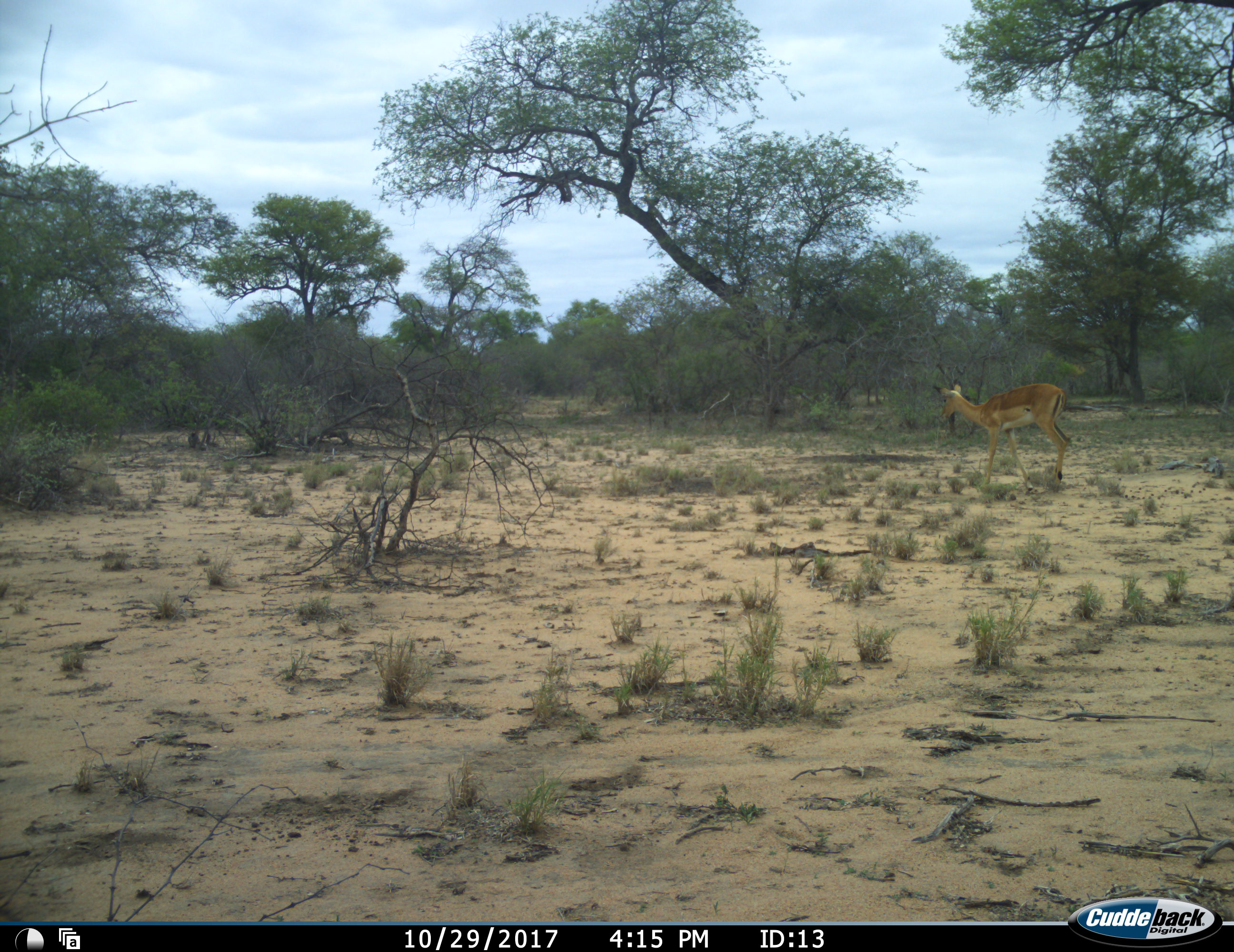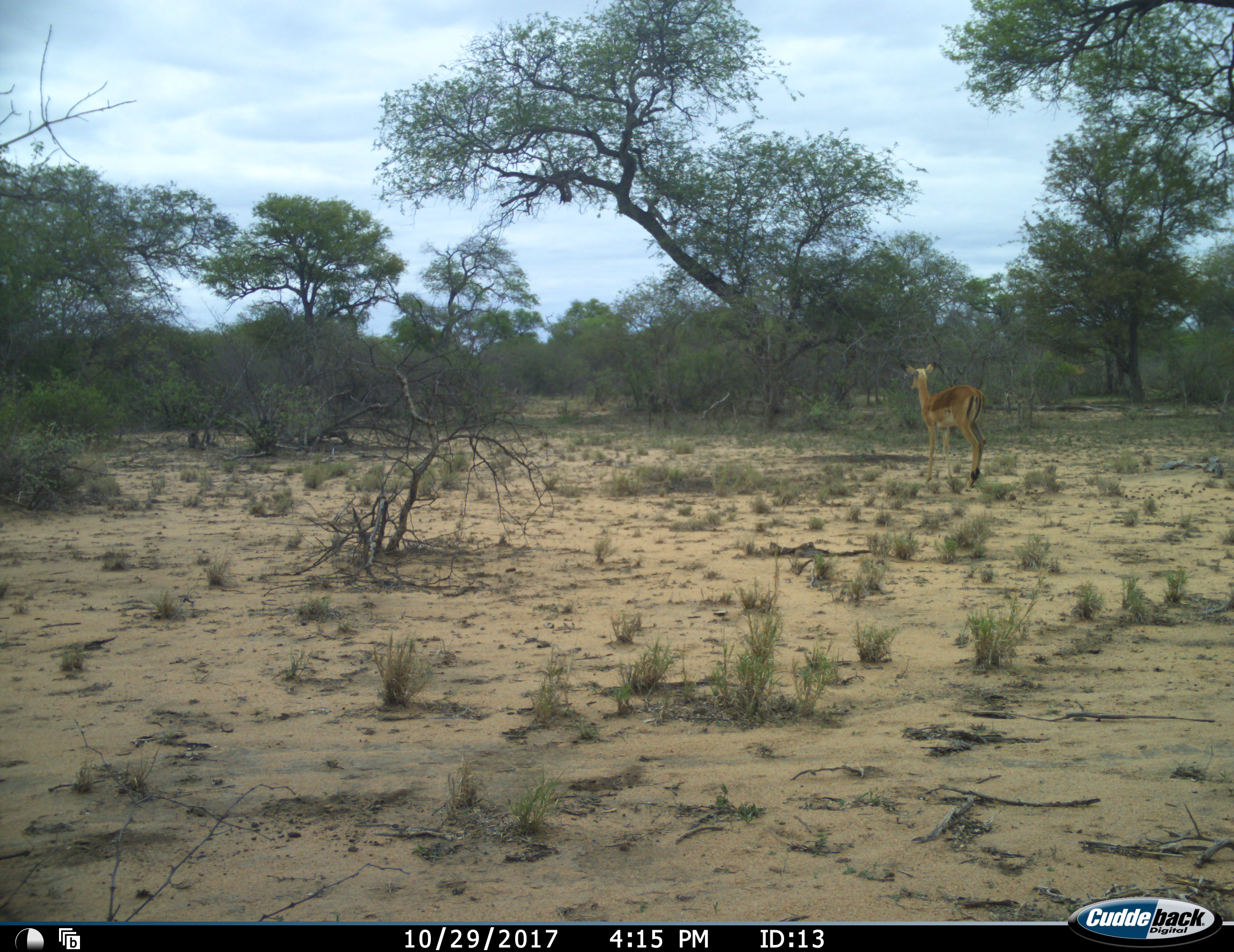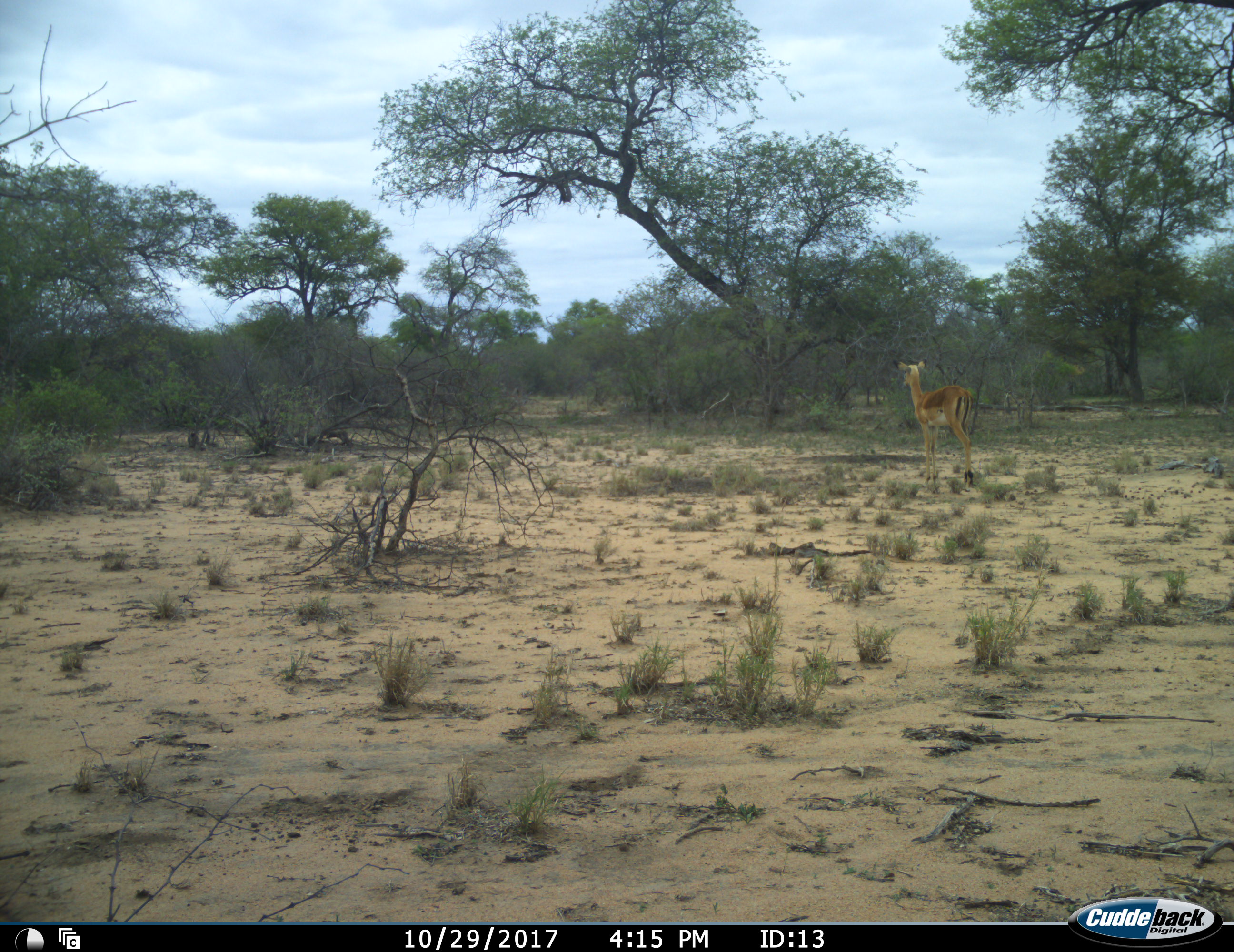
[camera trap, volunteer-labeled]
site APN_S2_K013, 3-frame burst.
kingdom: Animalia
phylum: Chordata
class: Mammalia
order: Artiodactyla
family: Bovidae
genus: Aepyceros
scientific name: Aepyceros melampus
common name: impala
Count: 1.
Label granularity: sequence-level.